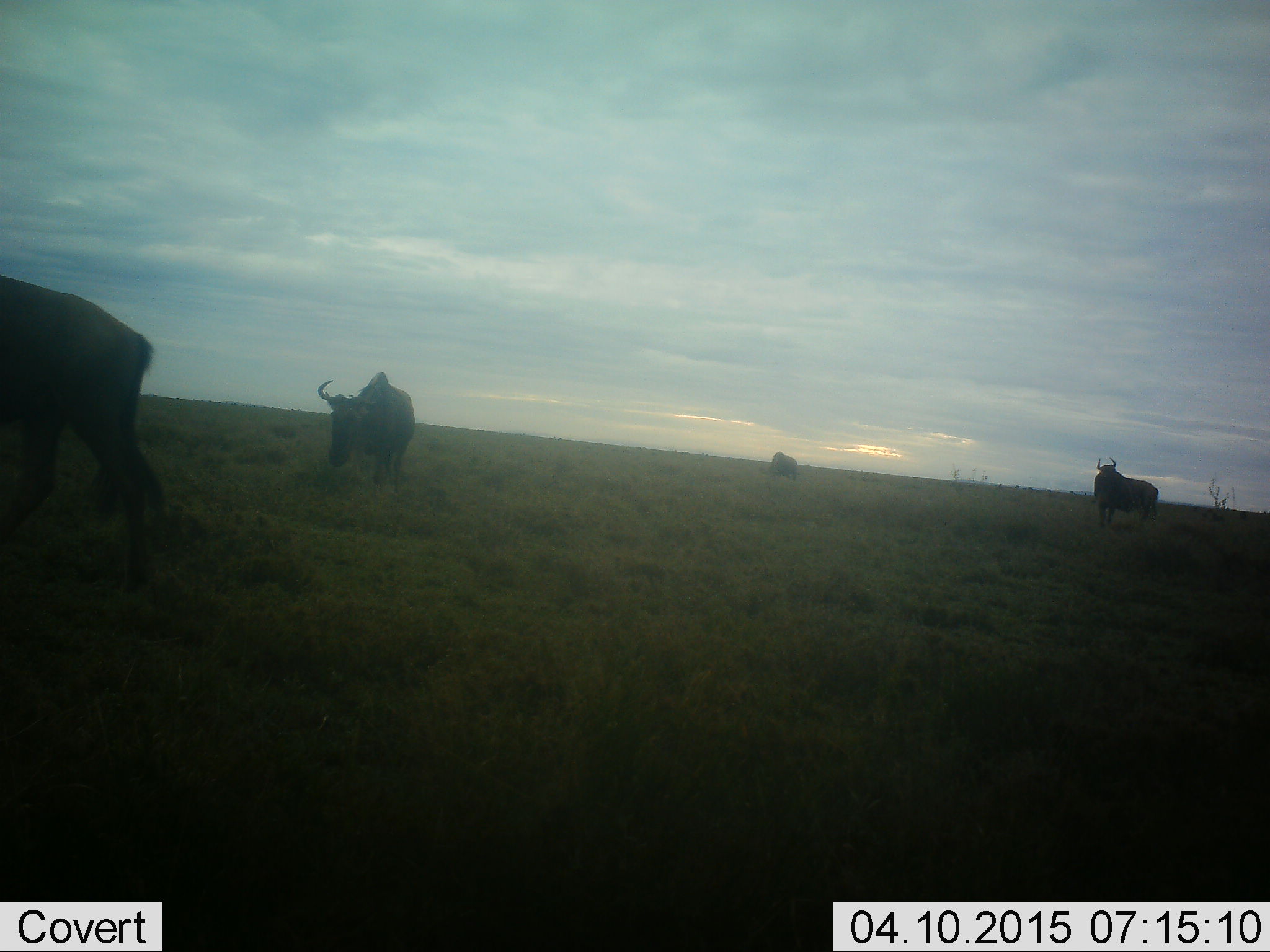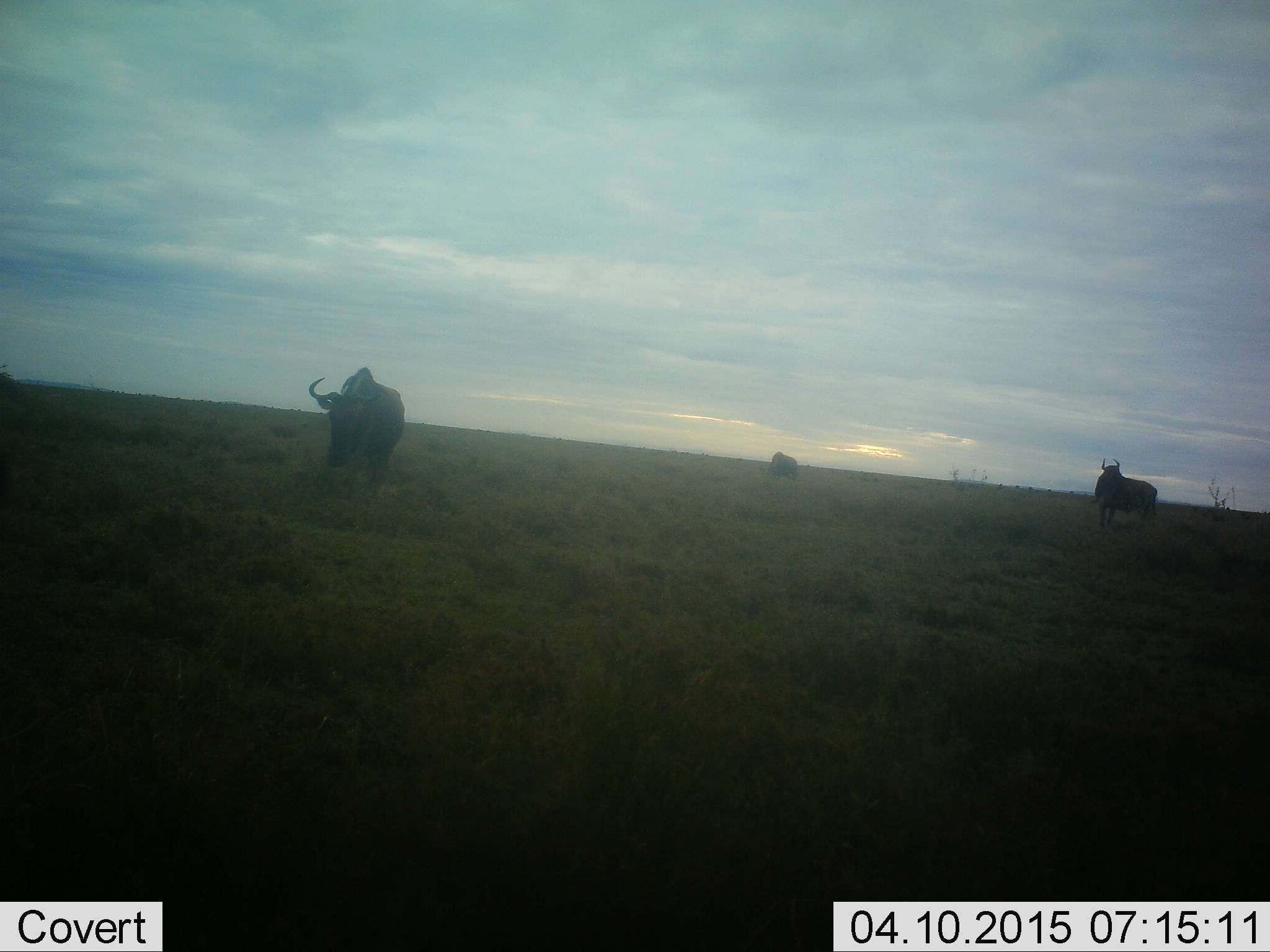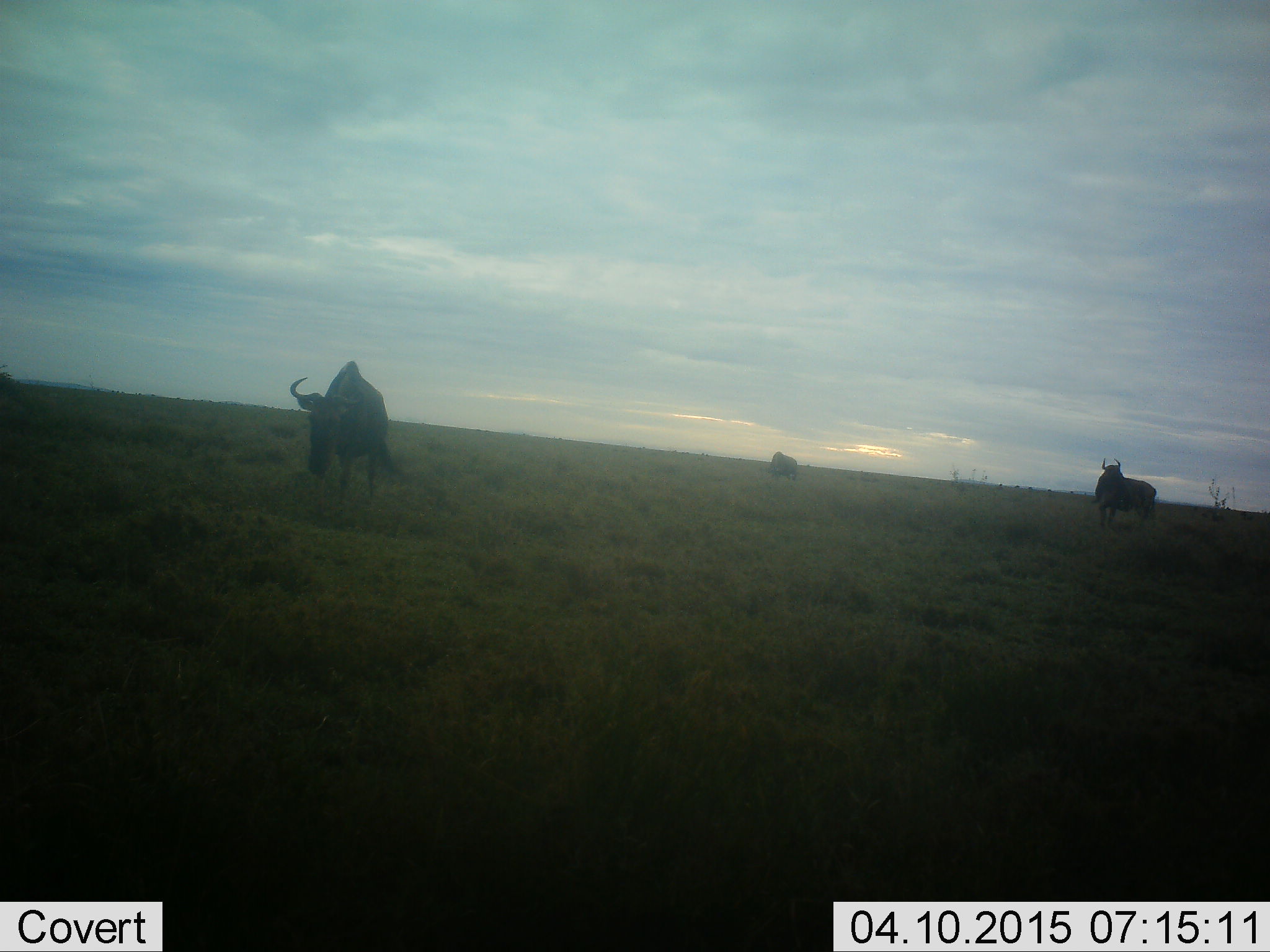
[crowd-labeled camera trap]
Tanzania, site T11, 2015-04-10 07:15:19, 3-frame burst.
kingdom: Animalia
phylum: Chordata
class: Mammalia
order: Artiodactyla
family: Bovidae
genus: Connochaetes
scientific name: Connochaetes taurinus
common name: blue wildebeest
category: wildebeest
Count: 4.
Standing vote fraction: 80%.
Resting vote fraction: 0%.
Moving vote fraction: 70%.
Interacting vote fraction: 0%.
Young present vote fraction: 0%.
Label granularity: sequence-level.